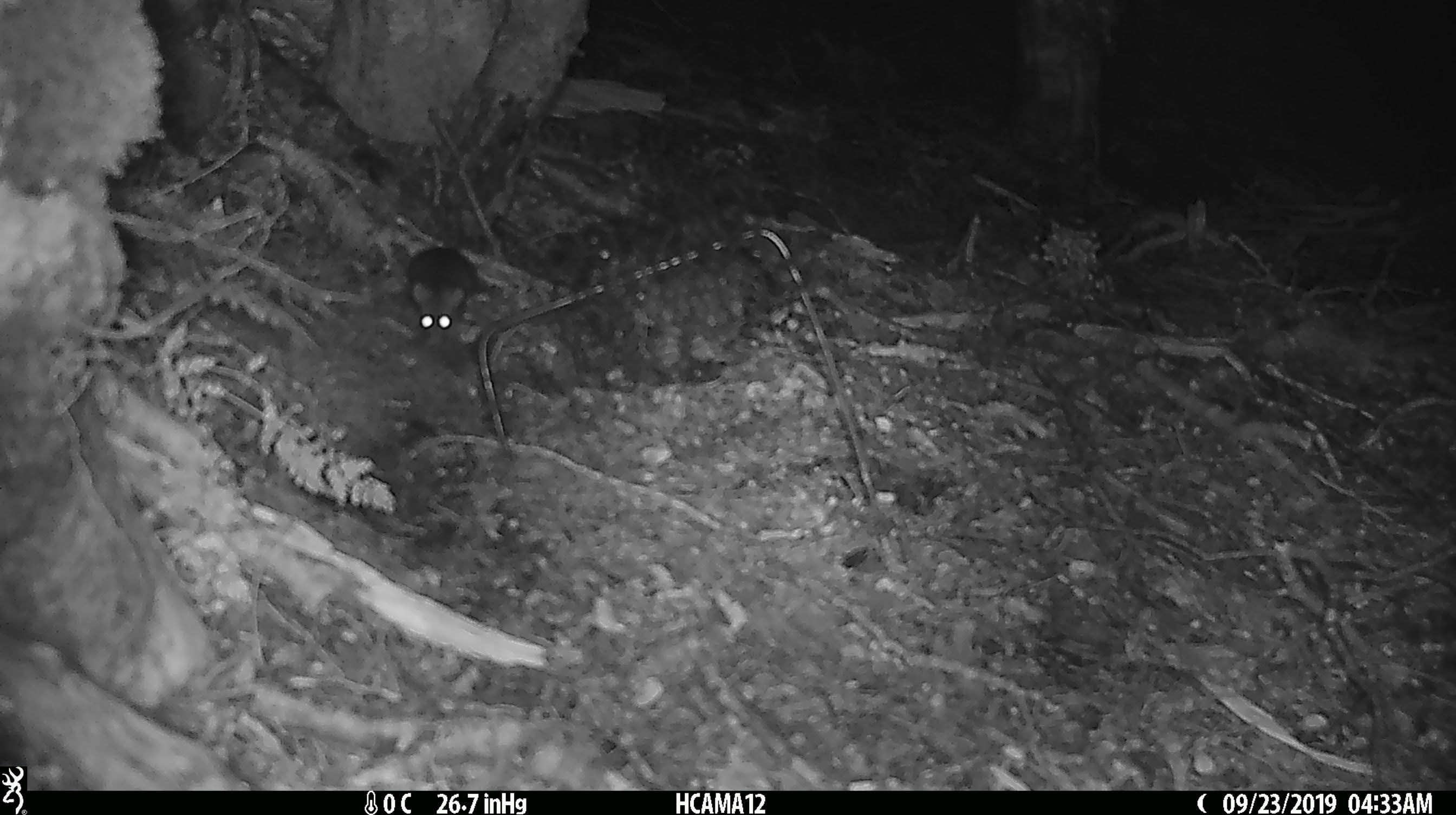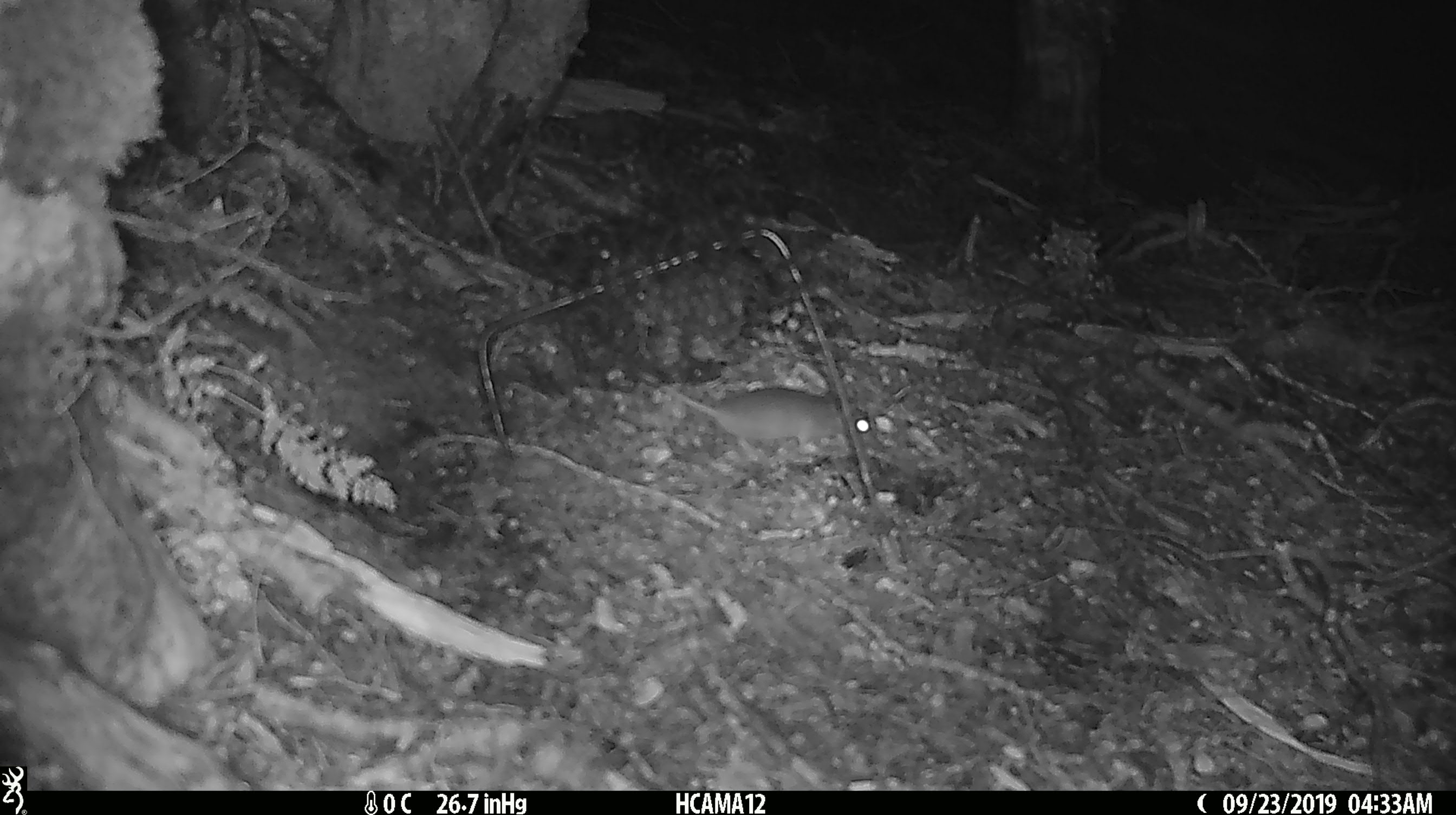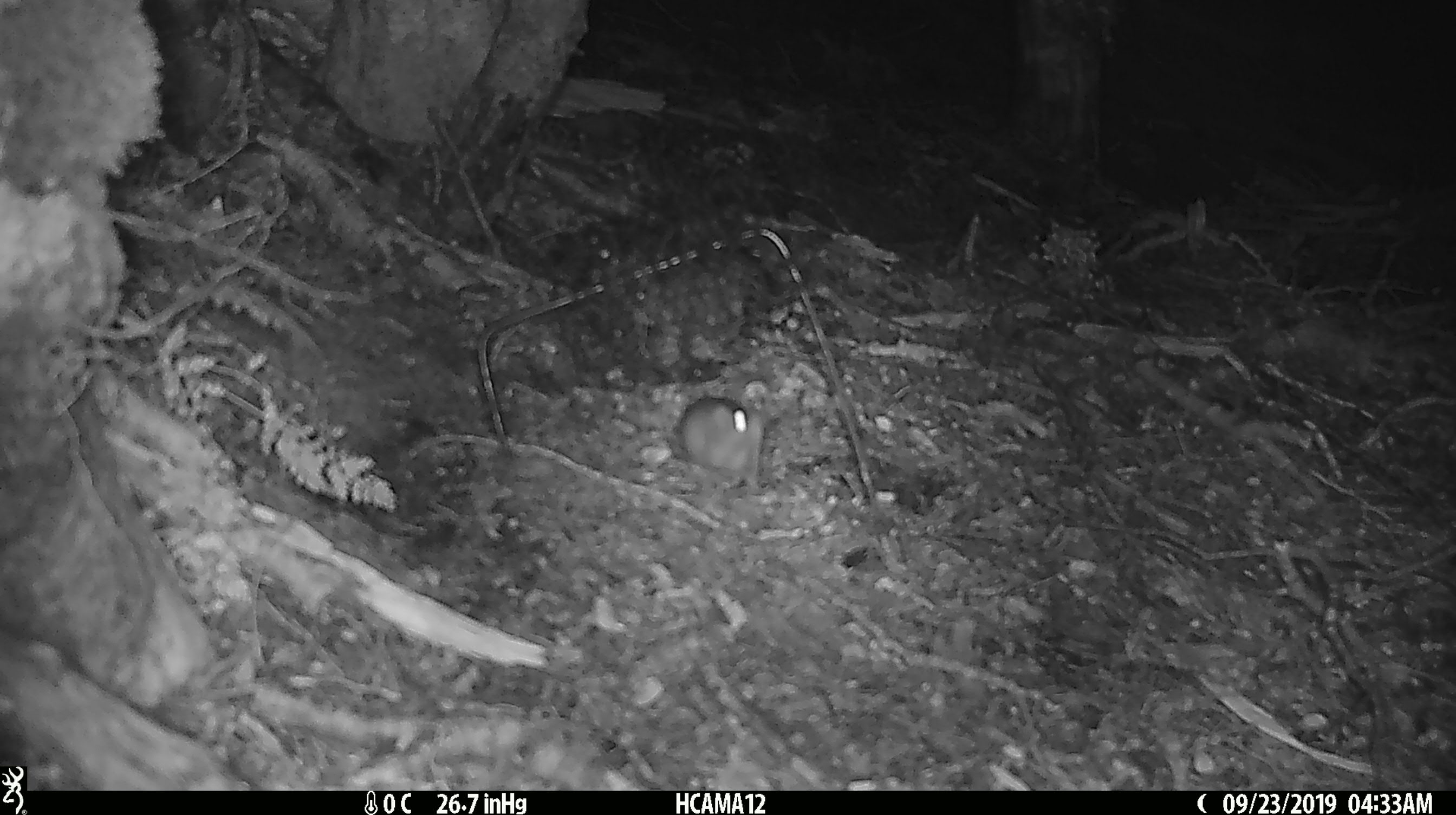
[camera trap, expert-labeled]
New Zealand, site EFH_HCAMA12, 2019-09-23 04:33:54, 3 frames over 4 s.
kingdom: Animalia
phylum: Chordata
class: Mammalia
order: Rodentia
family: Muridae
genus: Mus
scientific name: Mus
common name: mouse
Mouse (Mus).